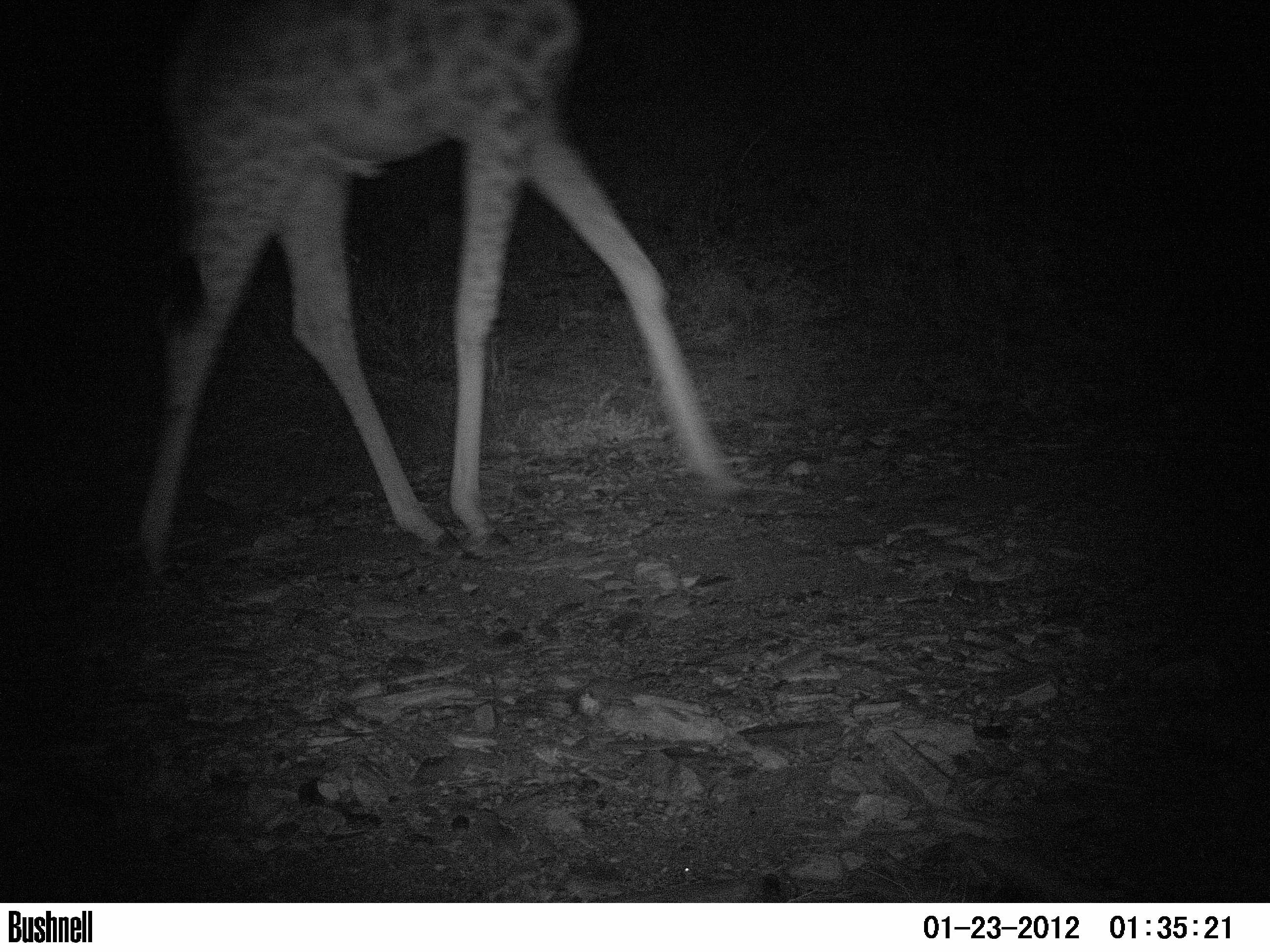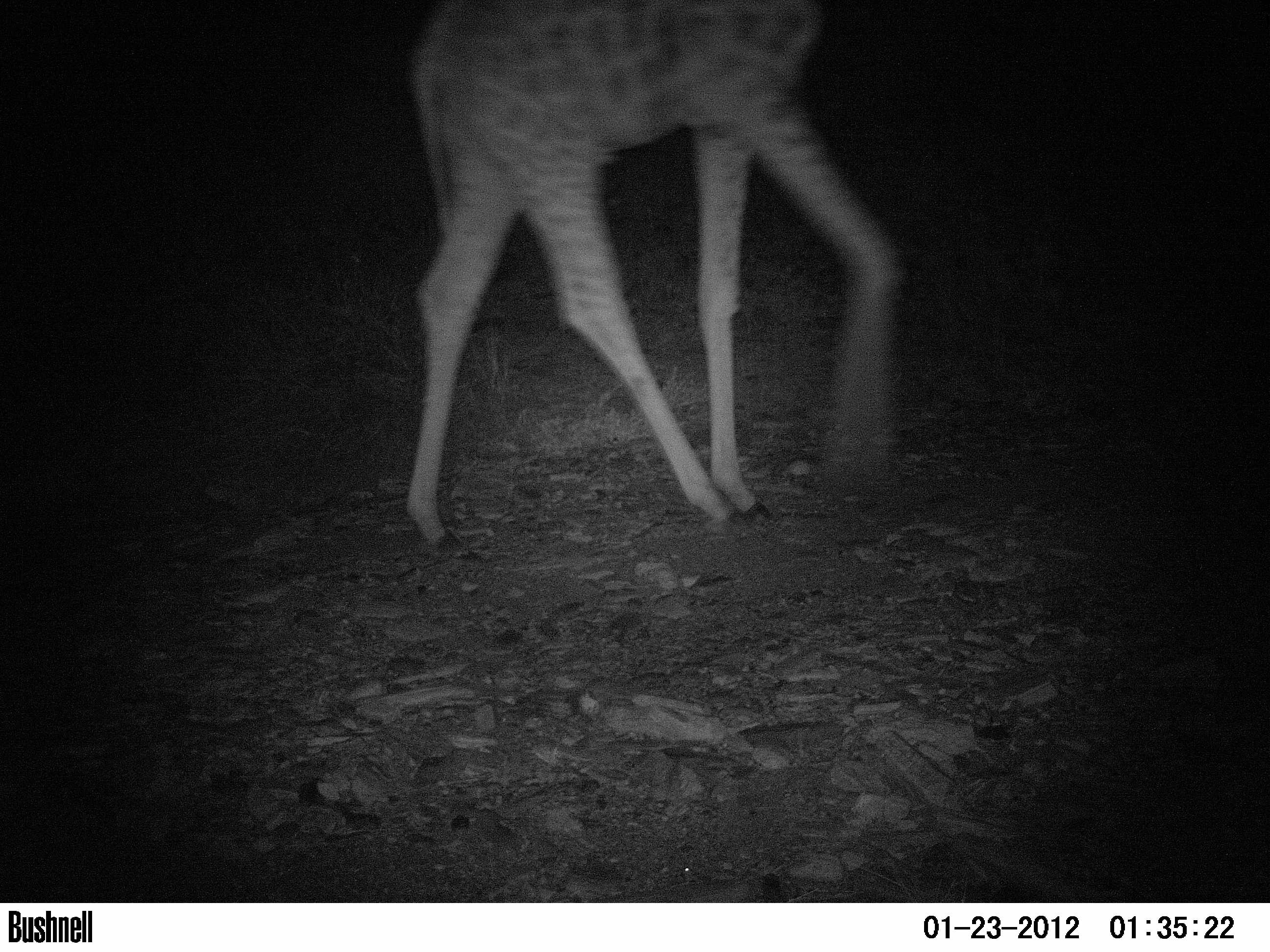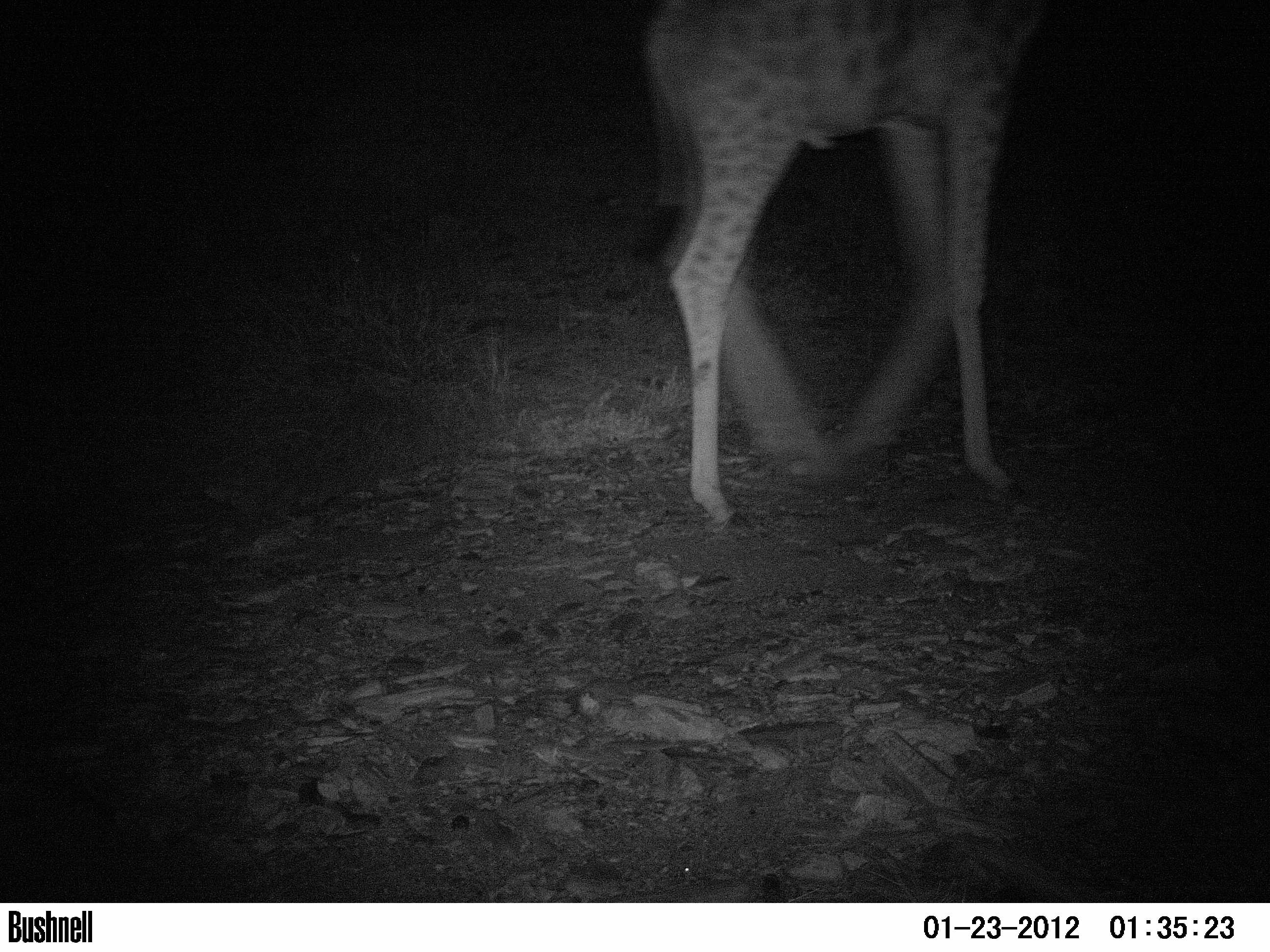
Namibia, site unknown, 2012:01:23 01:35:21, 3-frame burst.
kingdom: Animalia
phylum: Chordata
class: Mammalia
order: Artiodactyla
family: Giraffidae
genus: Giraffa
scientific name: Giraffa camelopardalis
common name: giraffe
Giraffa camelopardalis (giraffe).